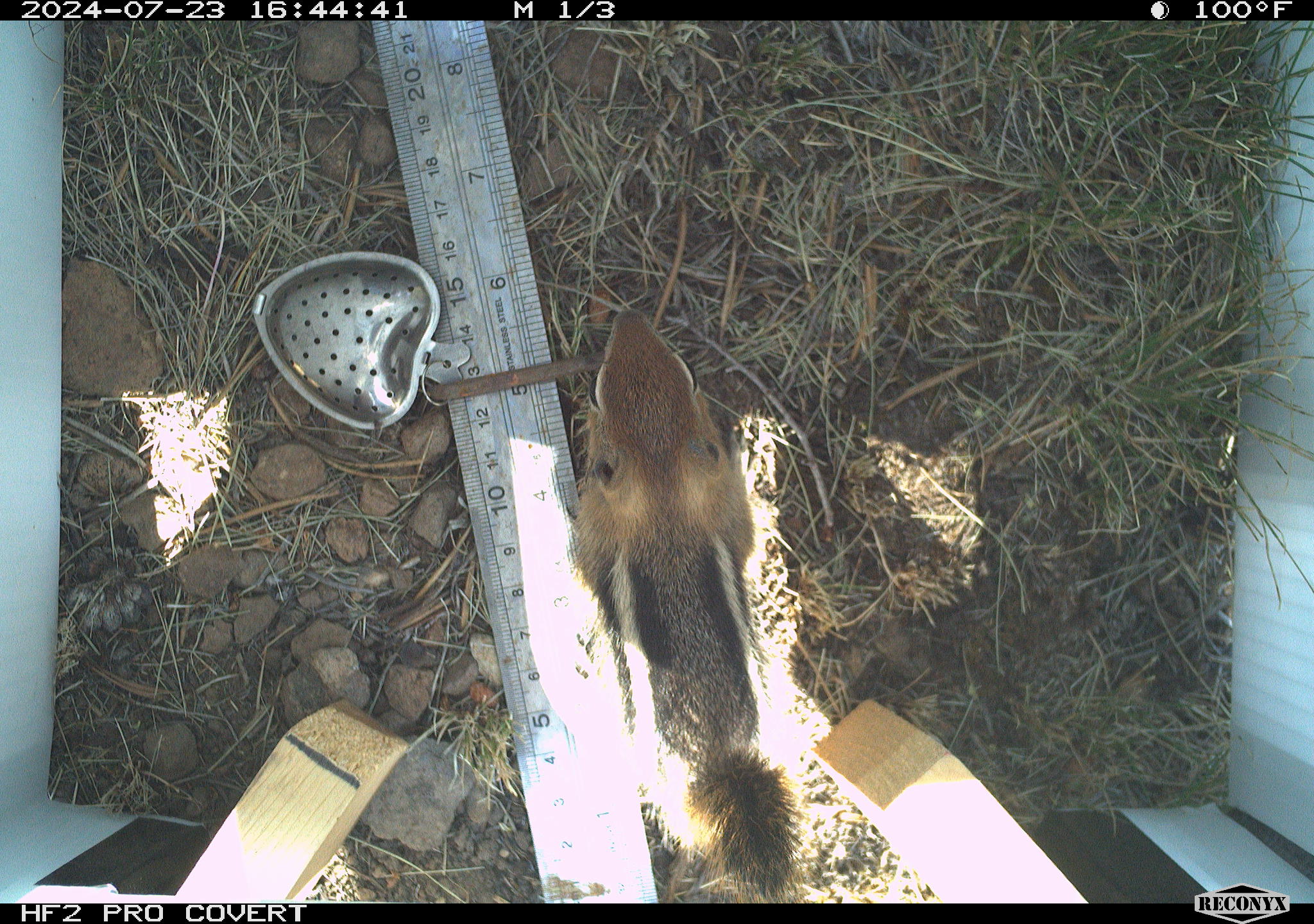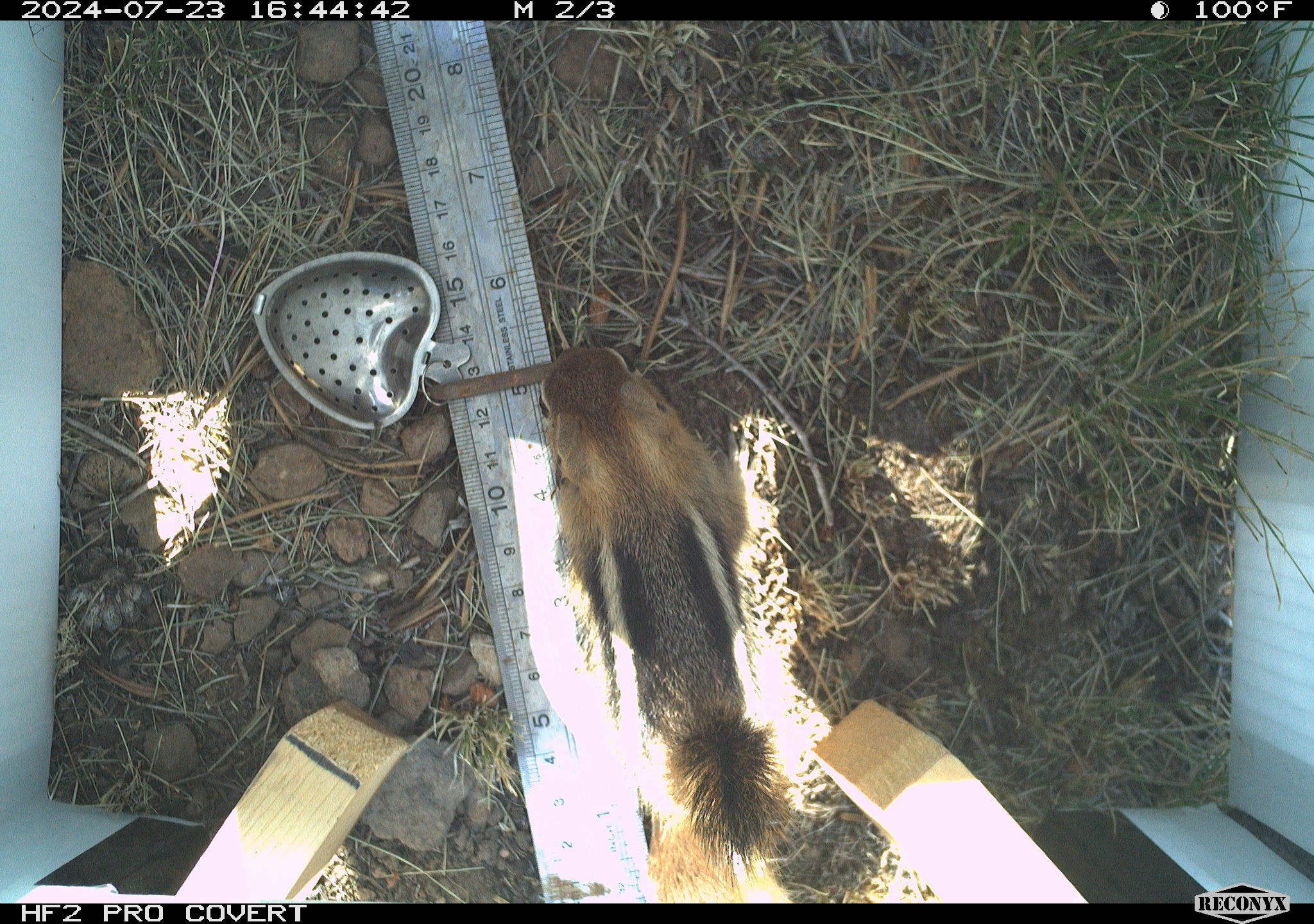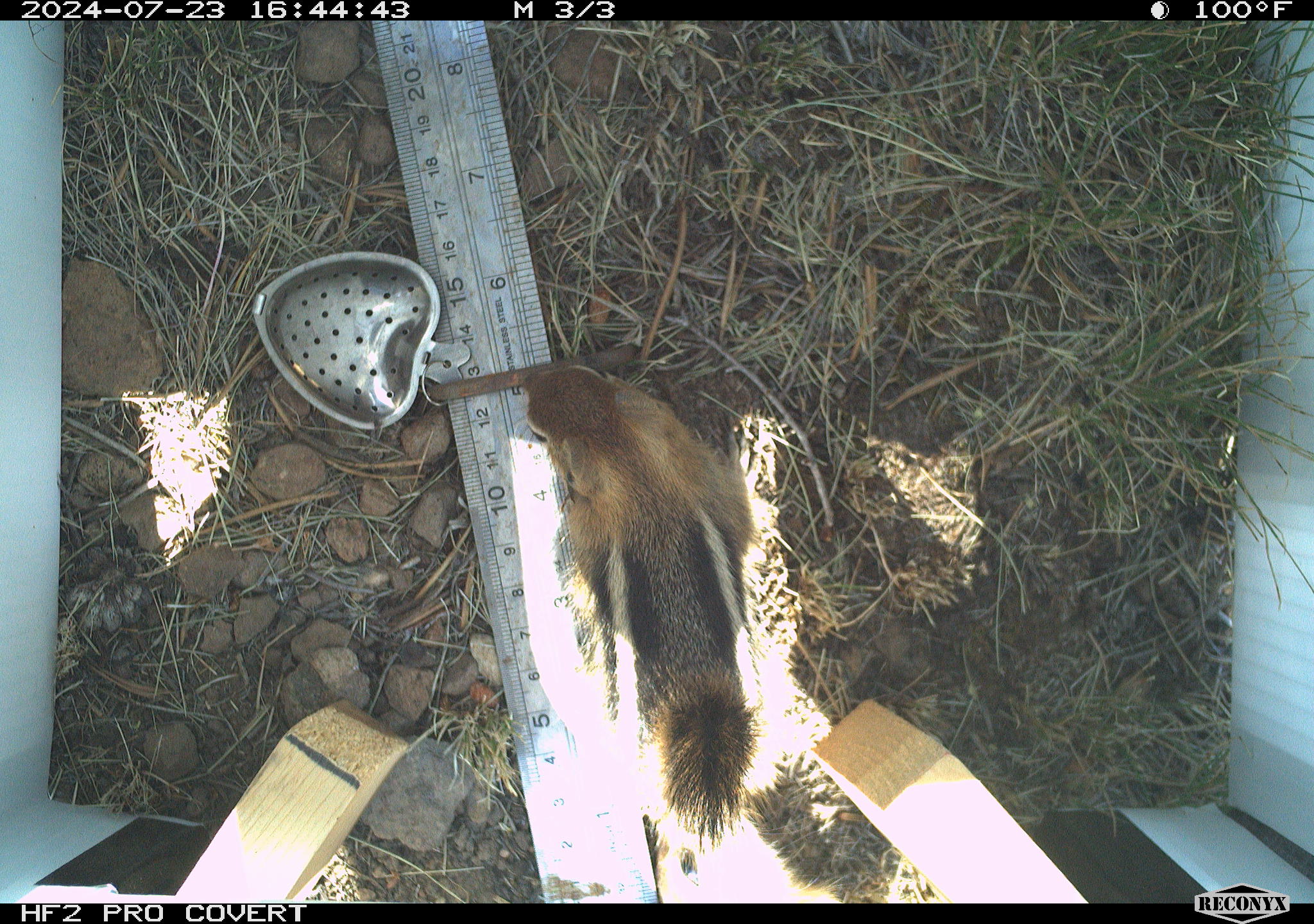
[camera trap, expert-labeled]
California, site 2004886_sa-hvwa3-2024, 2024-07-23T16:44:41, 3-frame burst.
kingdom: Animalia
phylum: Chordata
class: Mammalia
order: Rodentia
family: Sciuridae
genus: Callospermophilus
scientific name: Callospermophilus lateralis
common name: golden mantled ground squirrel